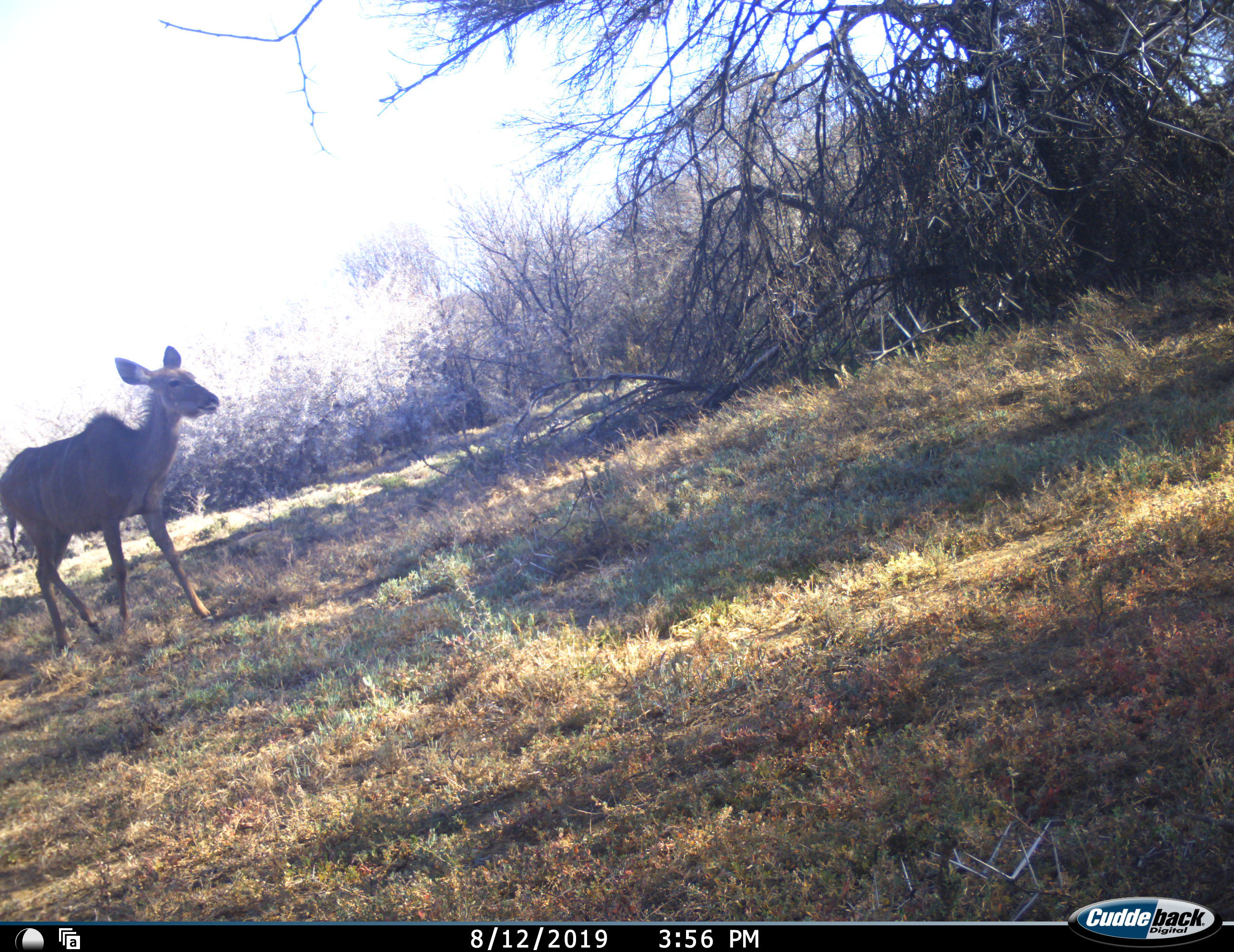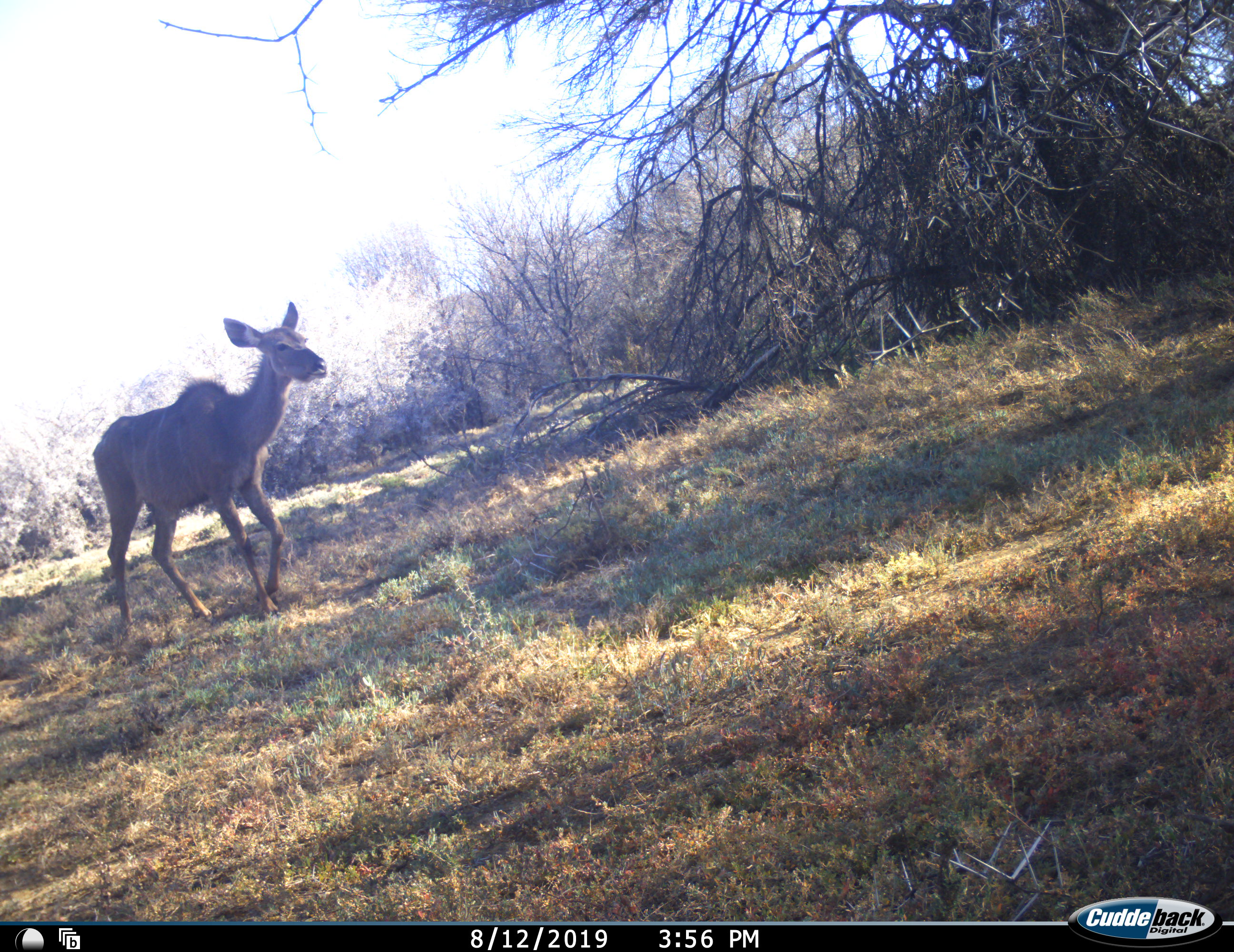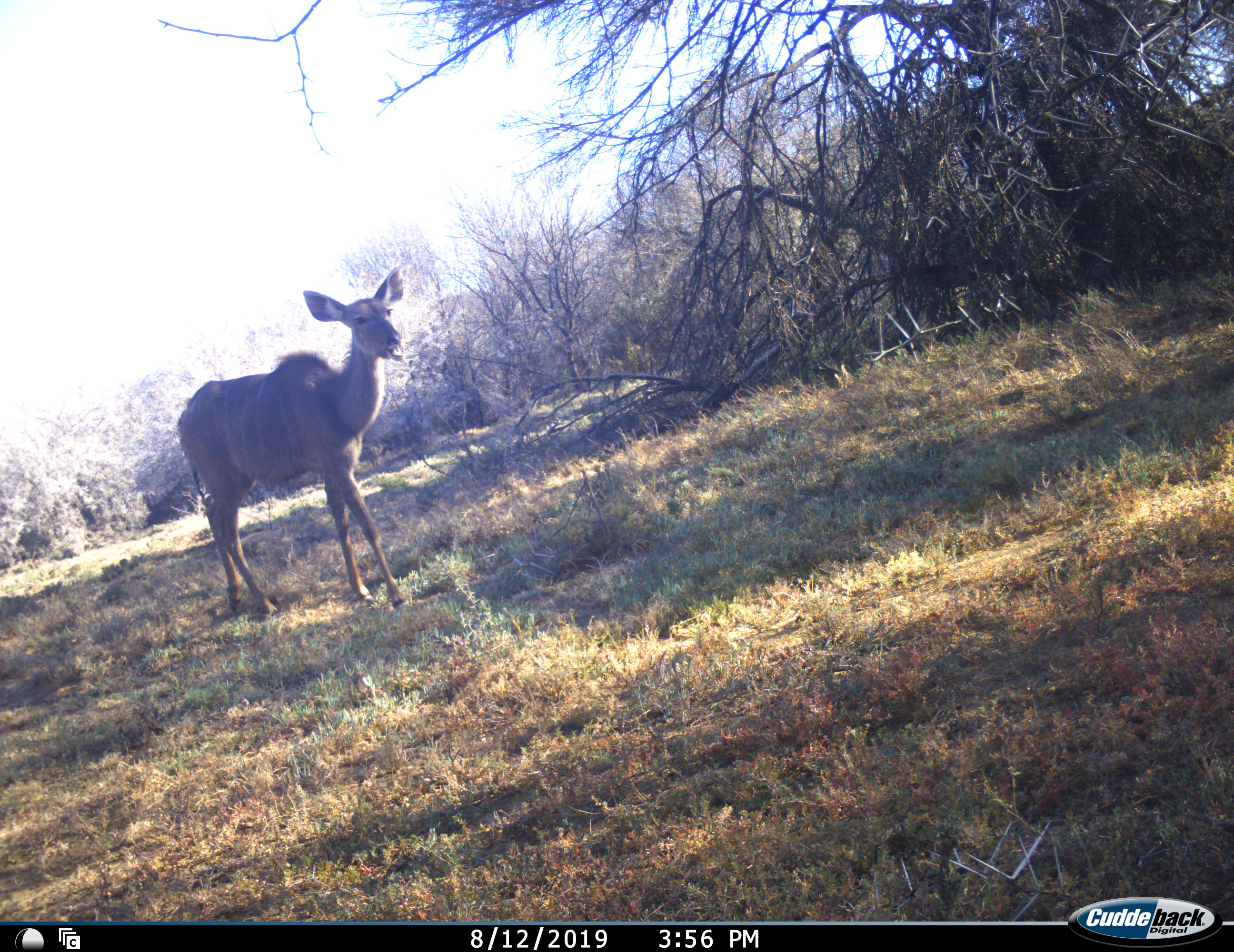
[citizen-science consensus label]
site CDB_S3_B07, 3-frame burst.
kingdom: Animalia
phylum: Chordata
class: Mammalia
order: Artiodactyla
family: Bovidae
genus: Tragelaphus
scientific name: Tragelaphus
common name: kudu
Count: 1.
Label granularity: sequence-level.